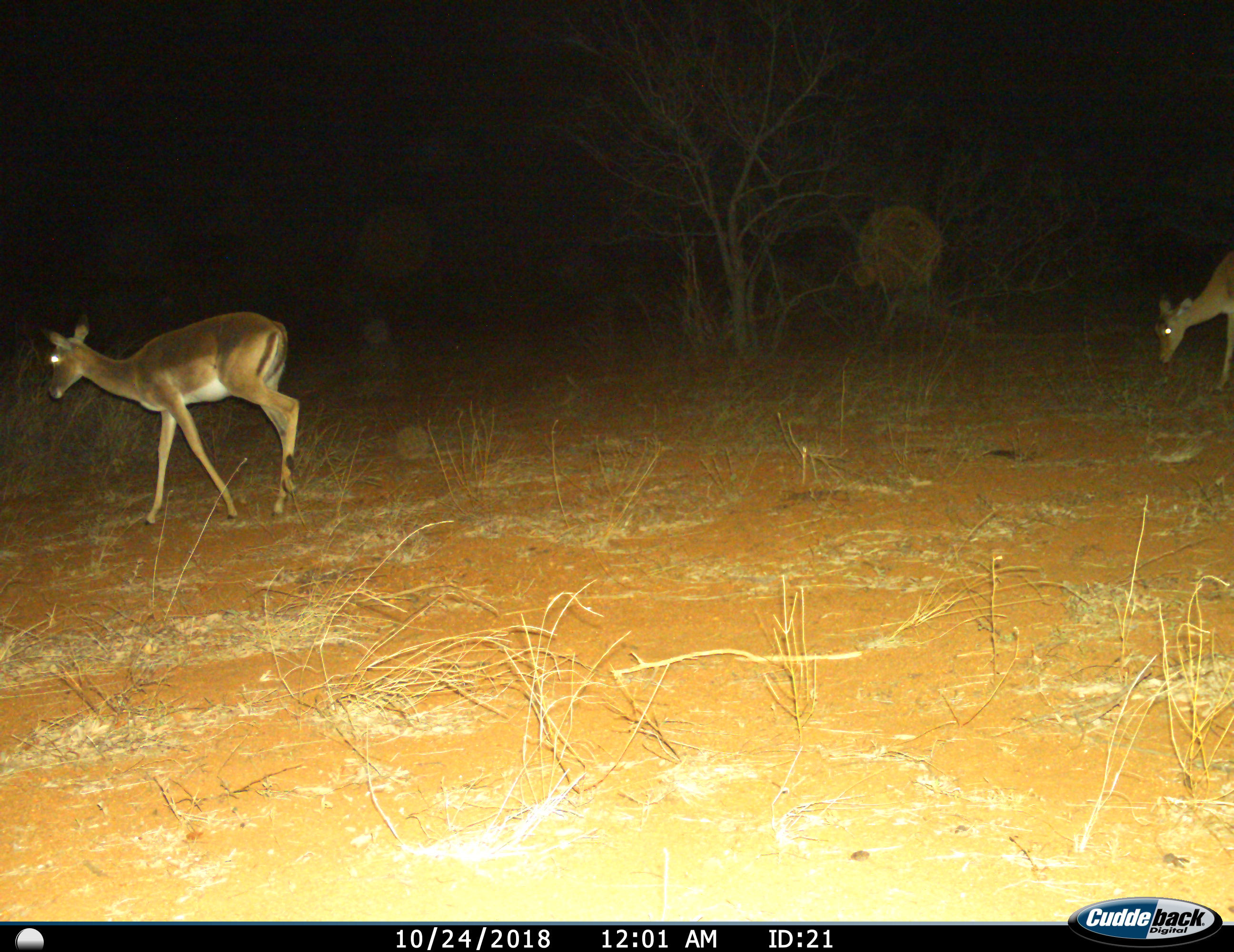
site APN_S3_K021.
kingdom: Animalia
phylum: Chordata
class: Mammalia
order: Artiodactyla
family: Bovidae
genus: Aepyceros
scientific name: Aepyceros melampus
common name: impala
Impala (Aepyceros melampus), count 2. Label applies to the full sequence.